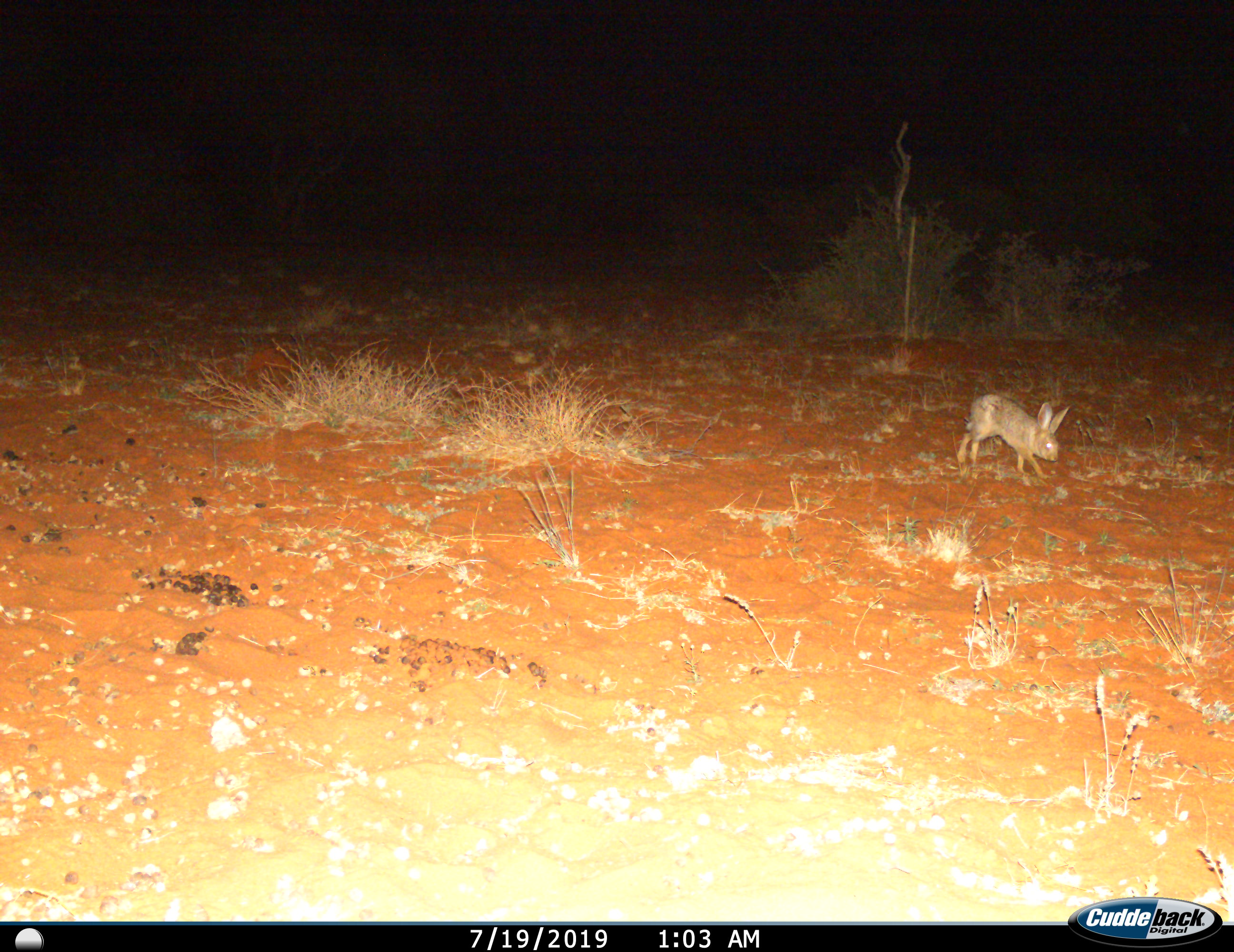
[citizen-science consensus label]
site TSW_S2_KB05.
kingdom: Animalia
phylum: Chordata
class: Mammalia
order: Lagomorpha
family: Leporidae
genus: Lepus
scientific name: Lepus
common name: hare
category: hareunknown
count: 1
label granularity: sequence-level